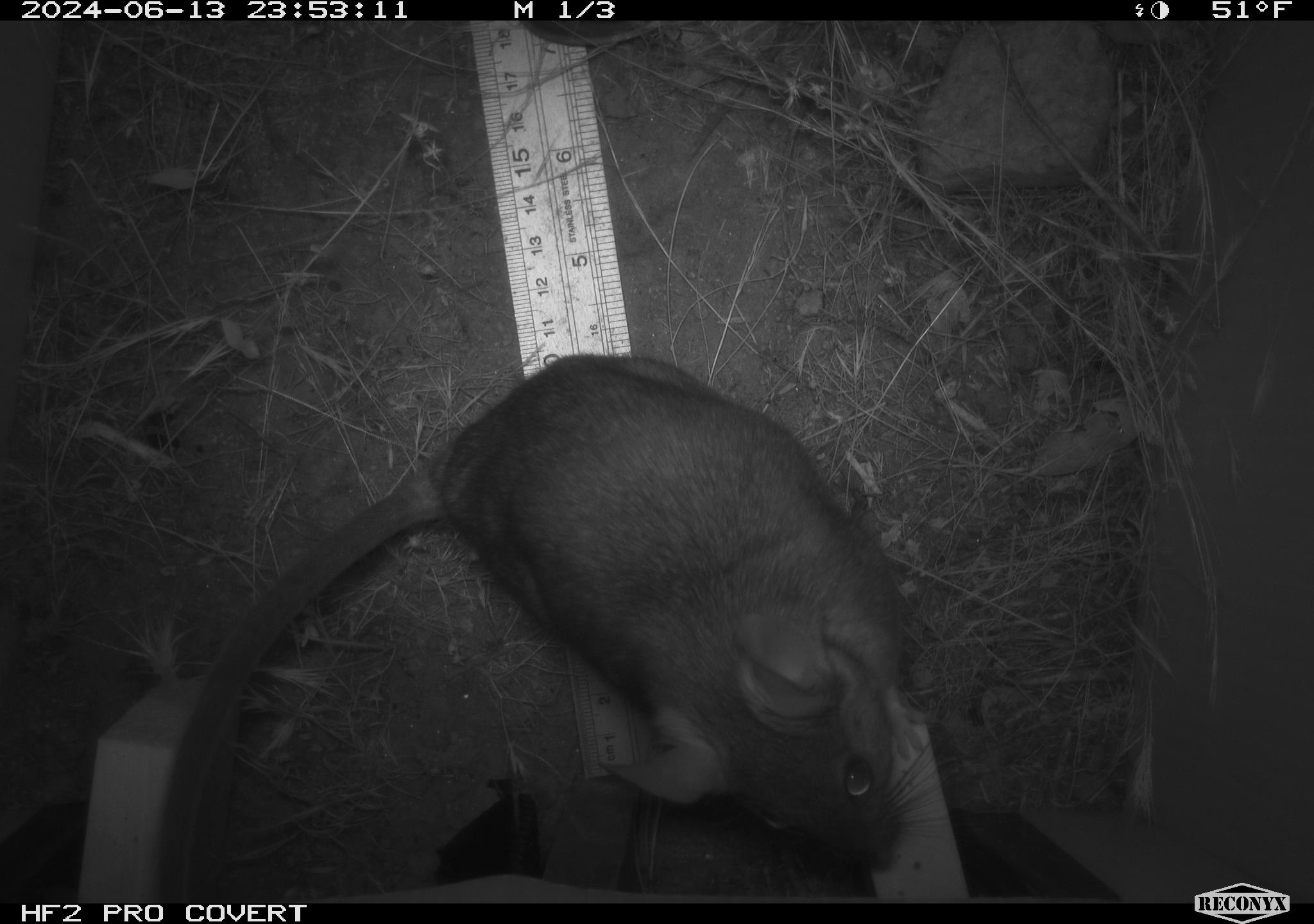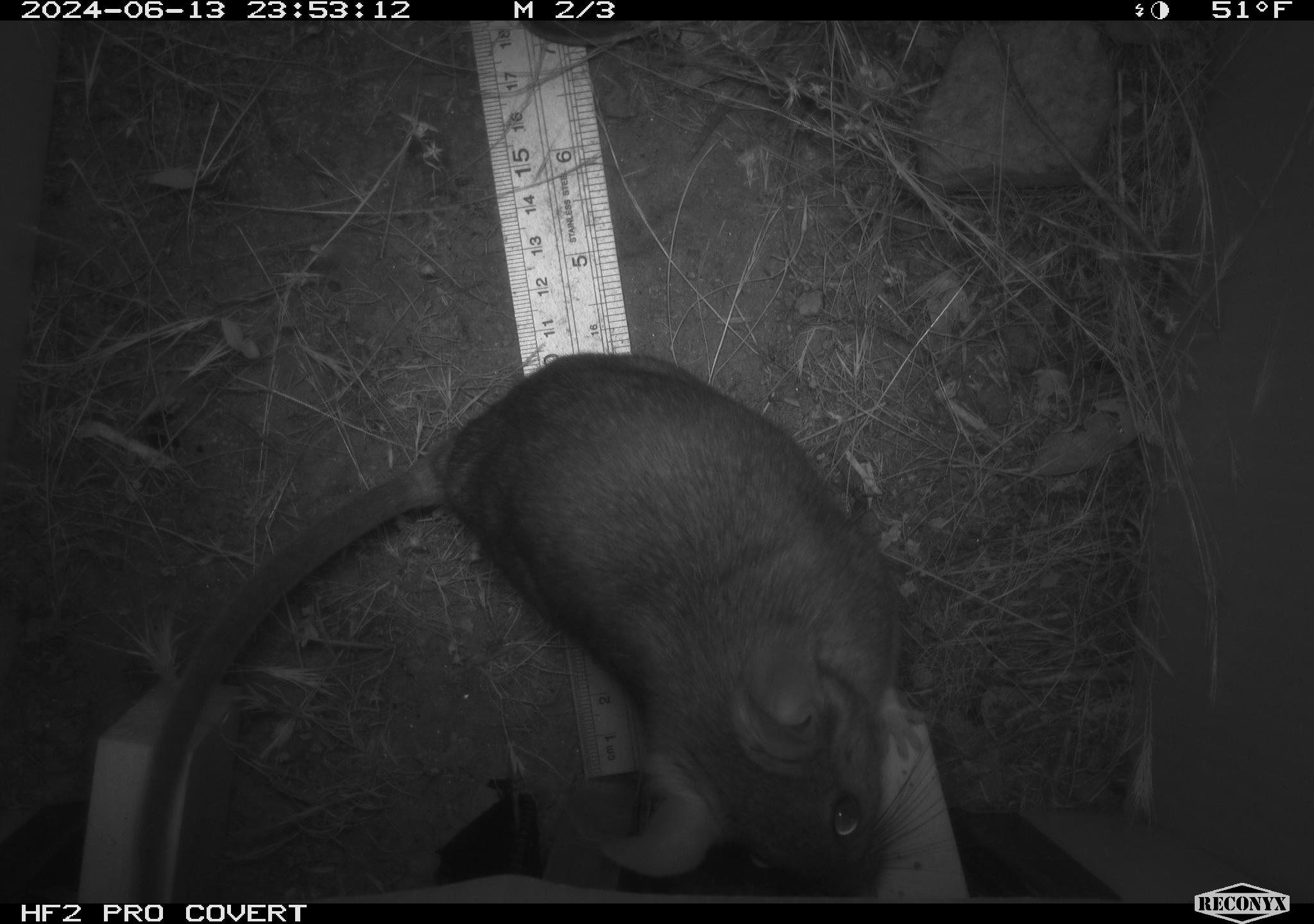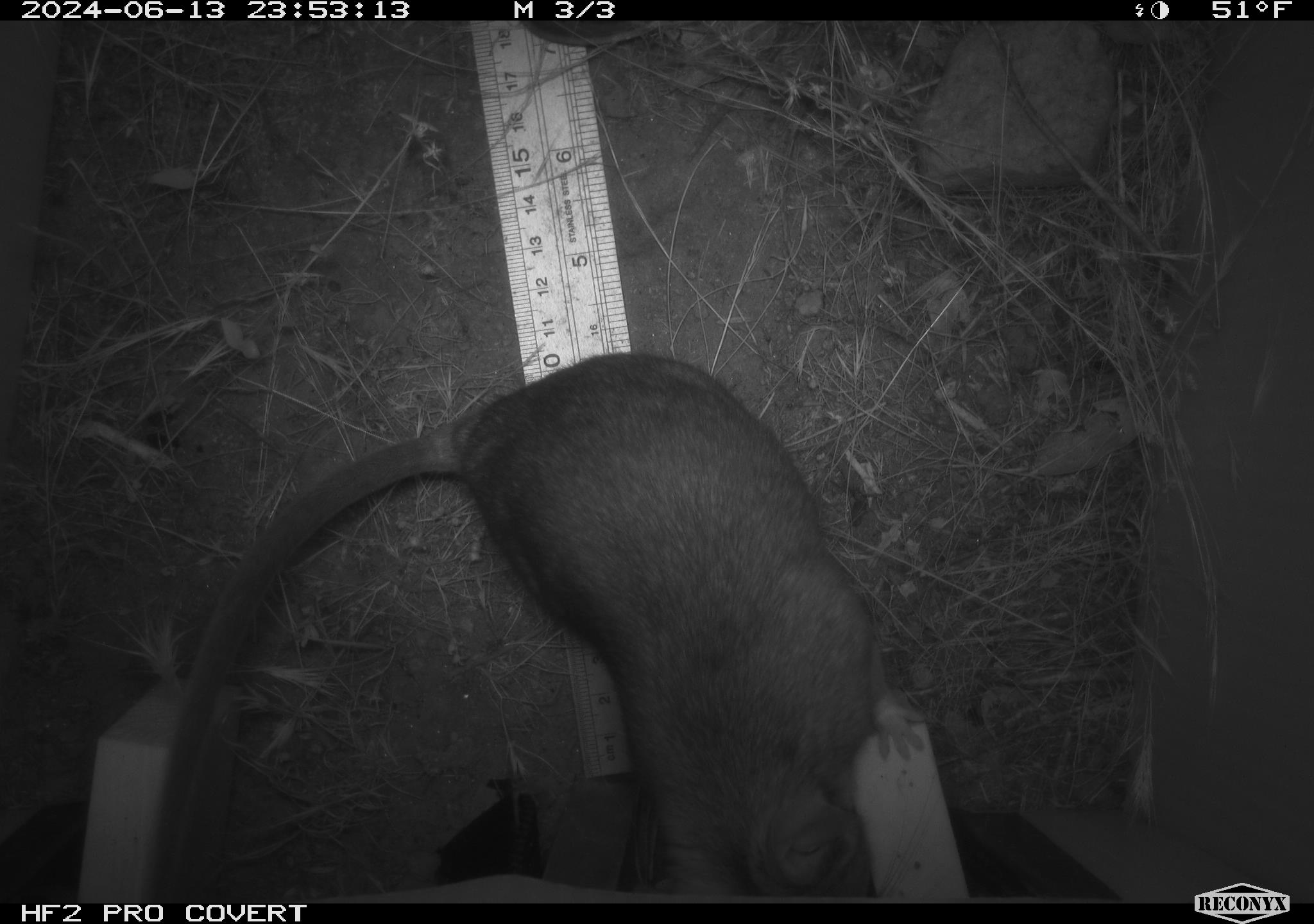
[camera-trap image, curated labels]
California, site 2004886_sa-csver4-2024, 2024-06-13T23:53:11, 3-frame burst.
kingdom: Animalia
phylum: Chordata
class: Mammalia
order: Rodentia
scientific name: Rodentia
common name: woodrat or rat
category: woodrat or rat species